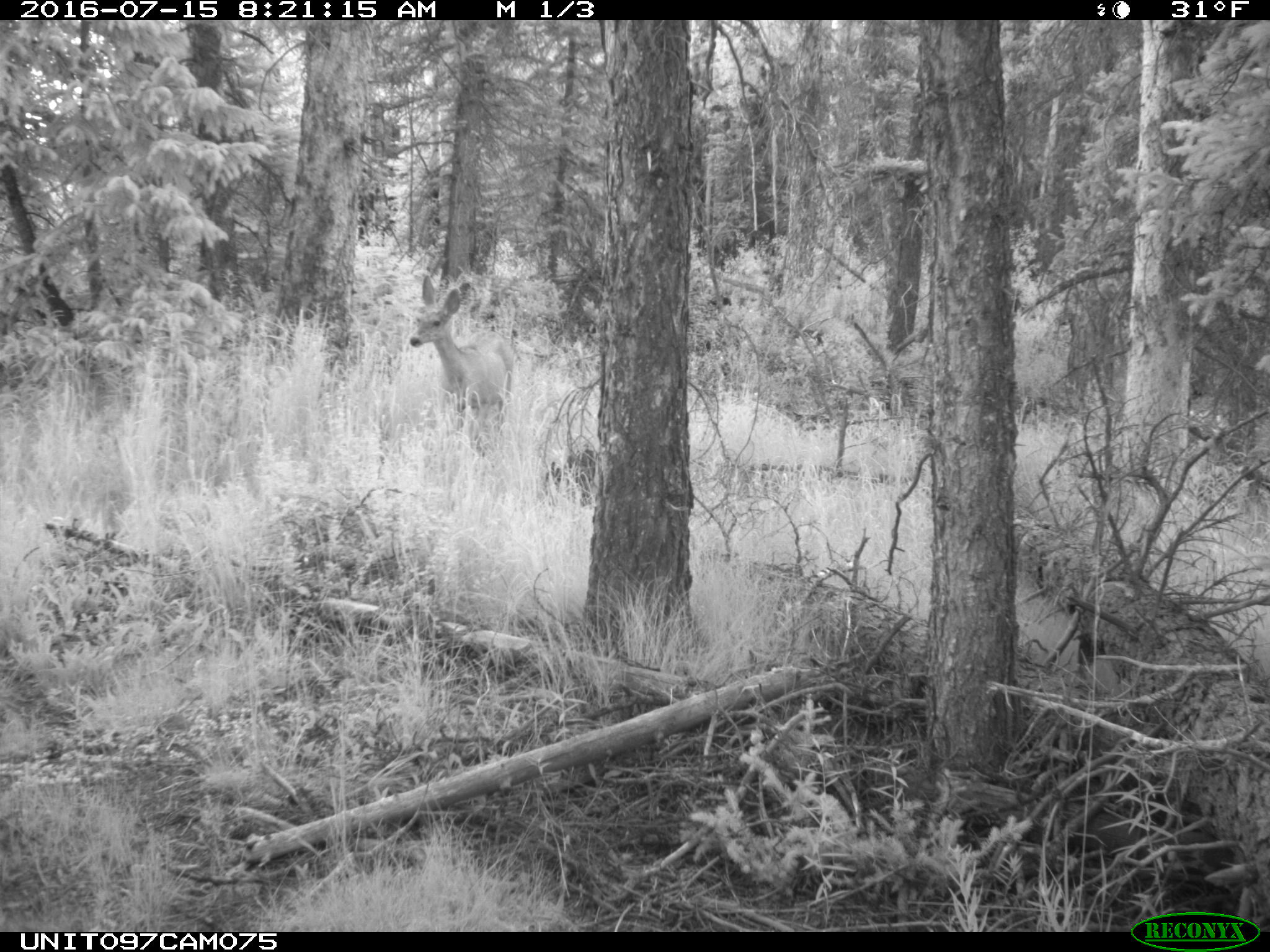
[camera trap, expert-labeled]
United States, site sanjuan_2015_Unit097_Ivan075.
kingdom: Animalia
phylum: Chordata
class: Mammalia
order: Artiodactyla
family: Cervidae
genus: Odocoileus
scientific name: Odocoileus hemionus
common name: mule deer